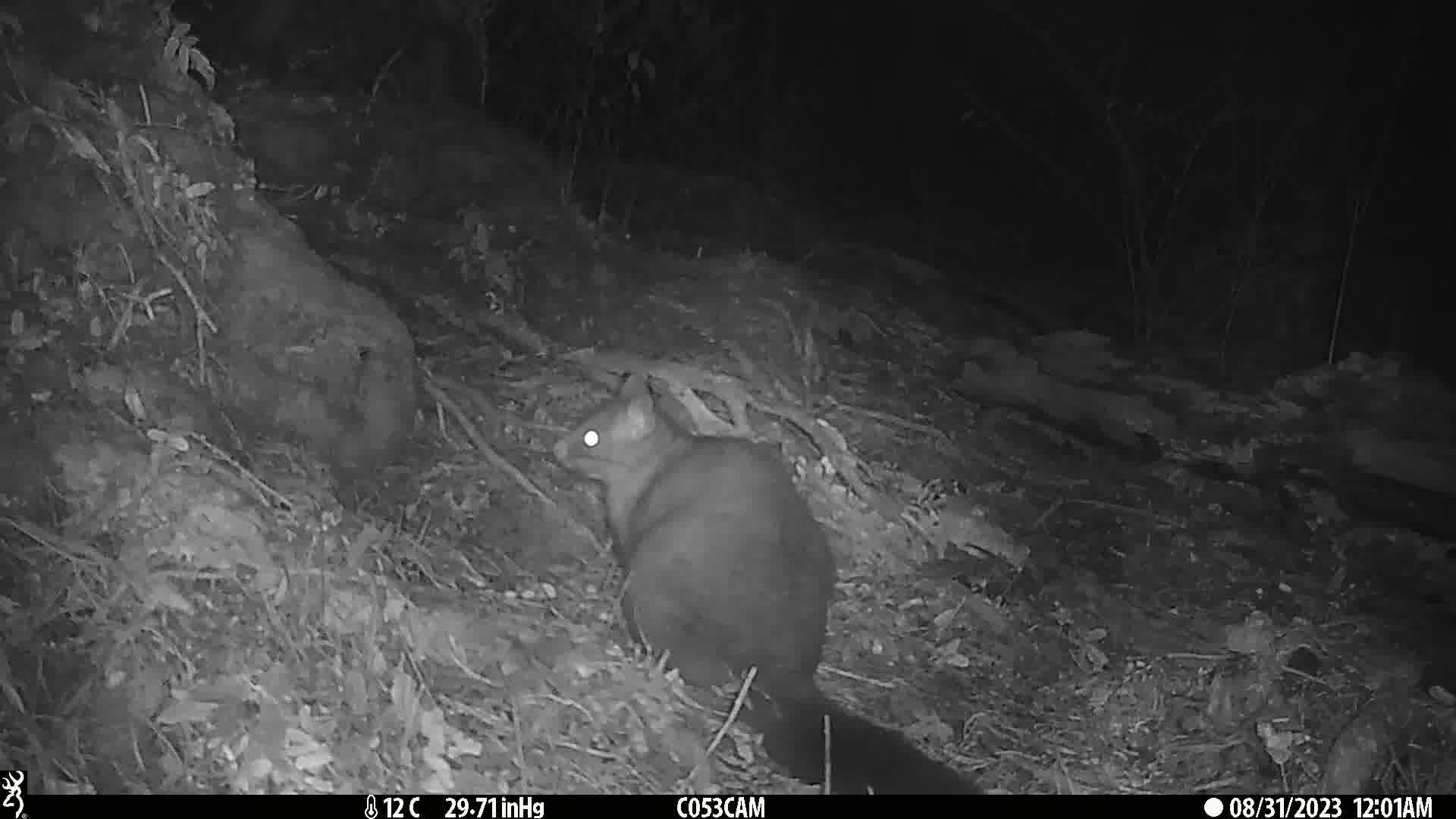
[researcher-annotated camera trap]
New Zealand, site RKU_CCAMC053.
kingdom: Animalia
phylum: Chordata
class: Mammalia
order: Diprotodontia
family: Phalangeridae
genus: Trichosurus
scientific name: Trichosurus vulpecula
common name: common brushtail possum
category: possum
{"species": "possum (common brushtail possum) (Trichosurus vulpecula)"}